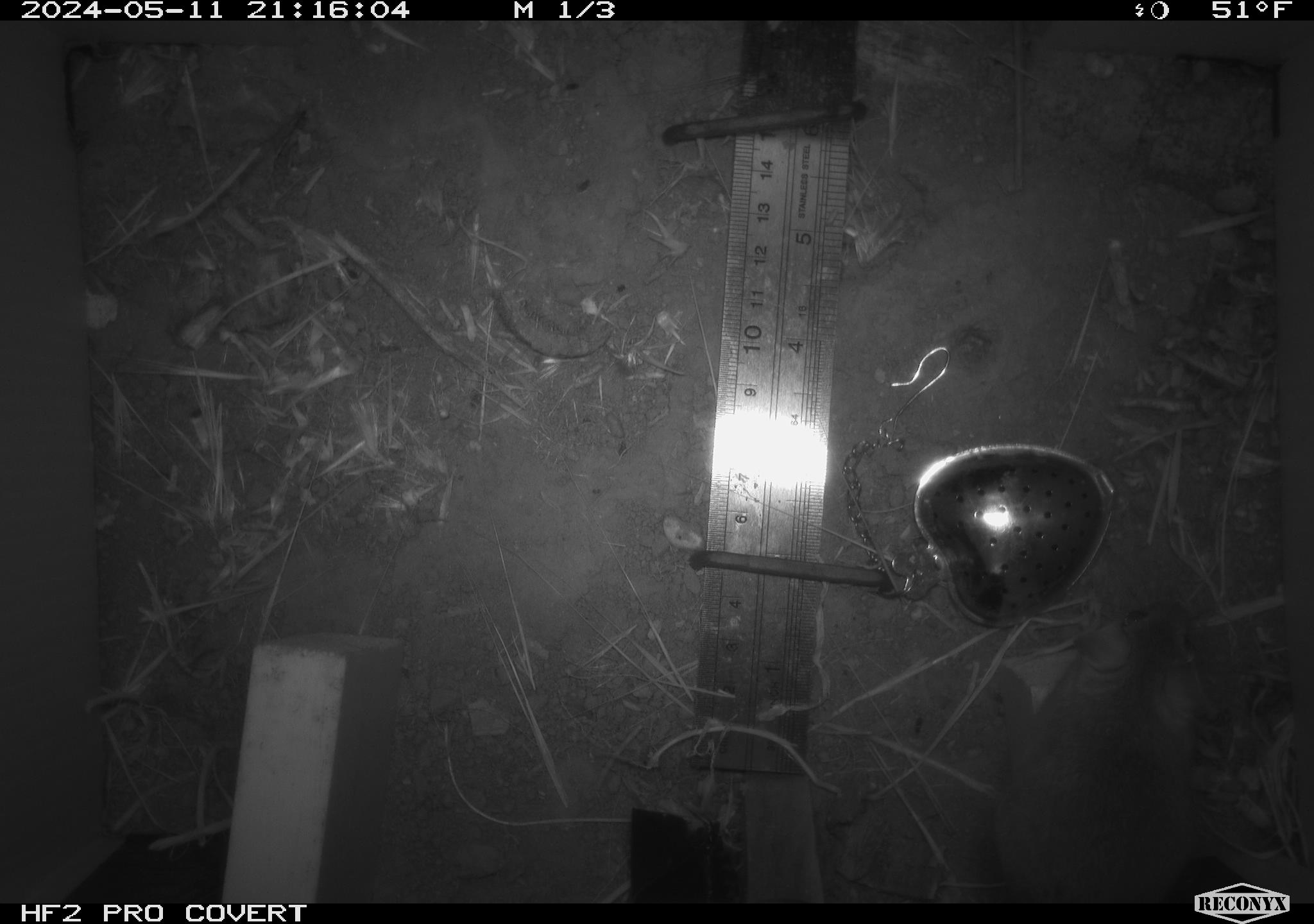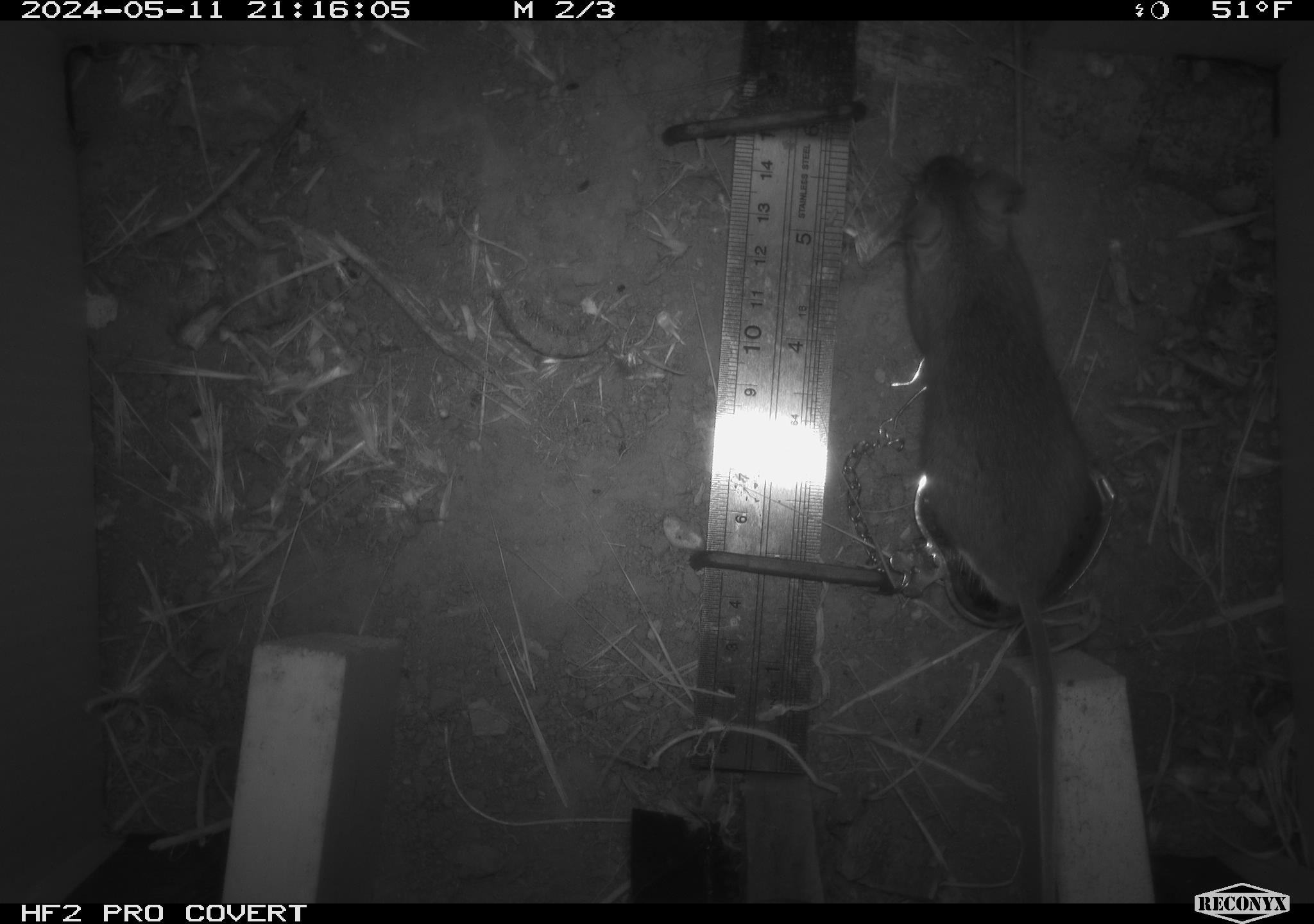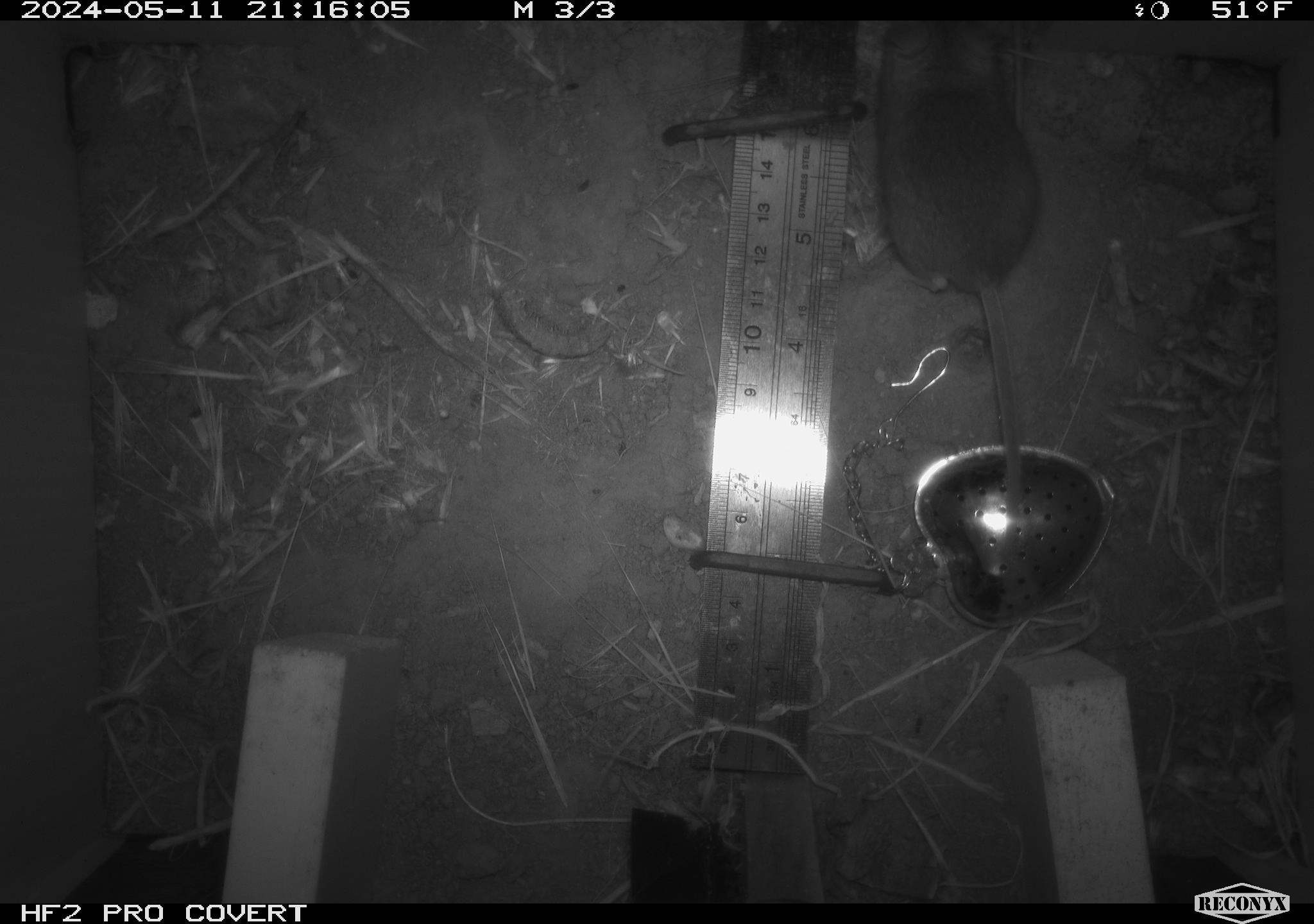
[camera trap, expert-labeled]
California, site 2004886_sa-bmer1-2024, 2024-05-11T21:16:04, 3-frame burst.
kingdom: Animalia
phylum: Chordata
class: Mammalia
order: Rodentia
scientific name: Rodentia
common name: mouse species